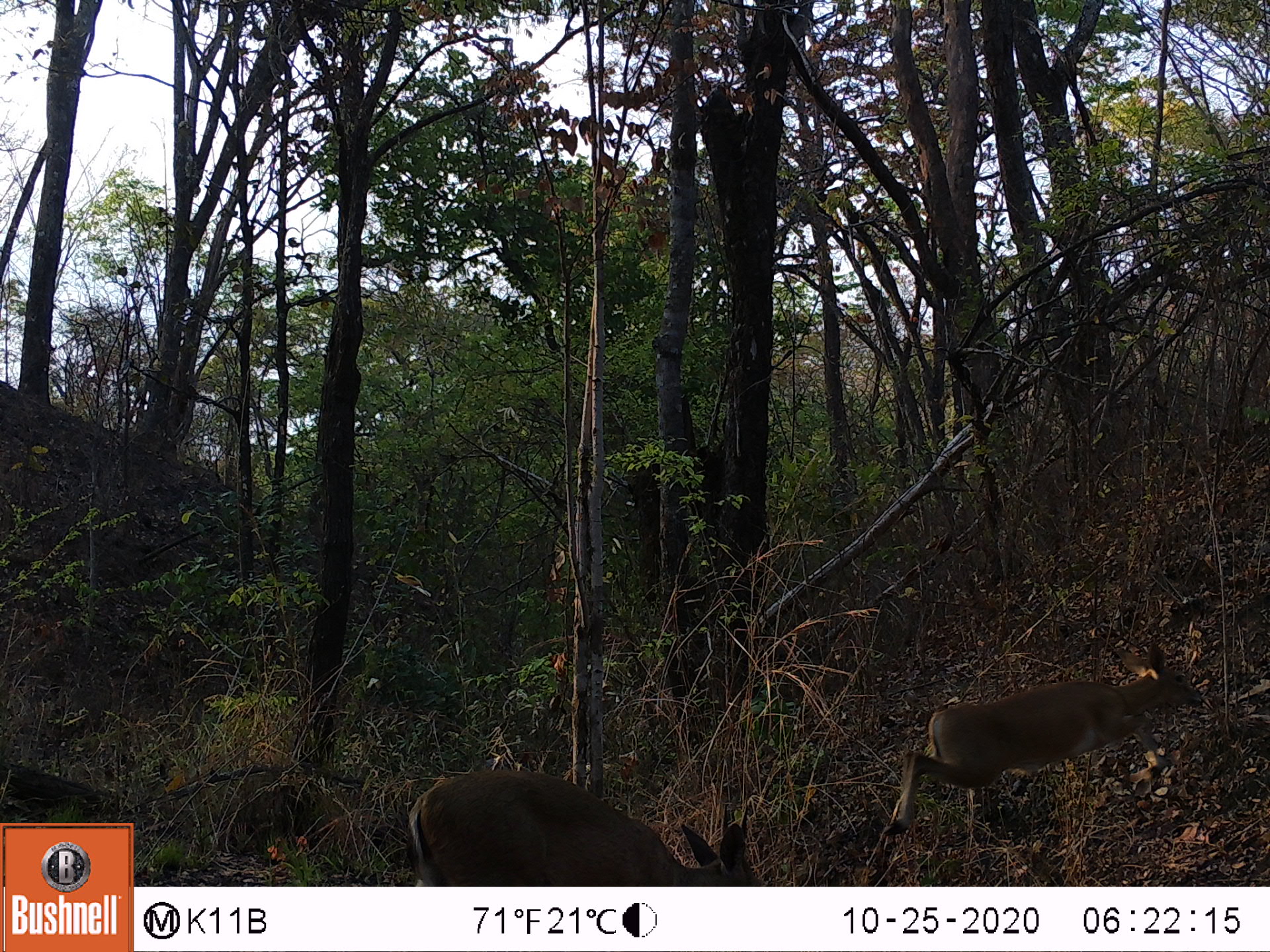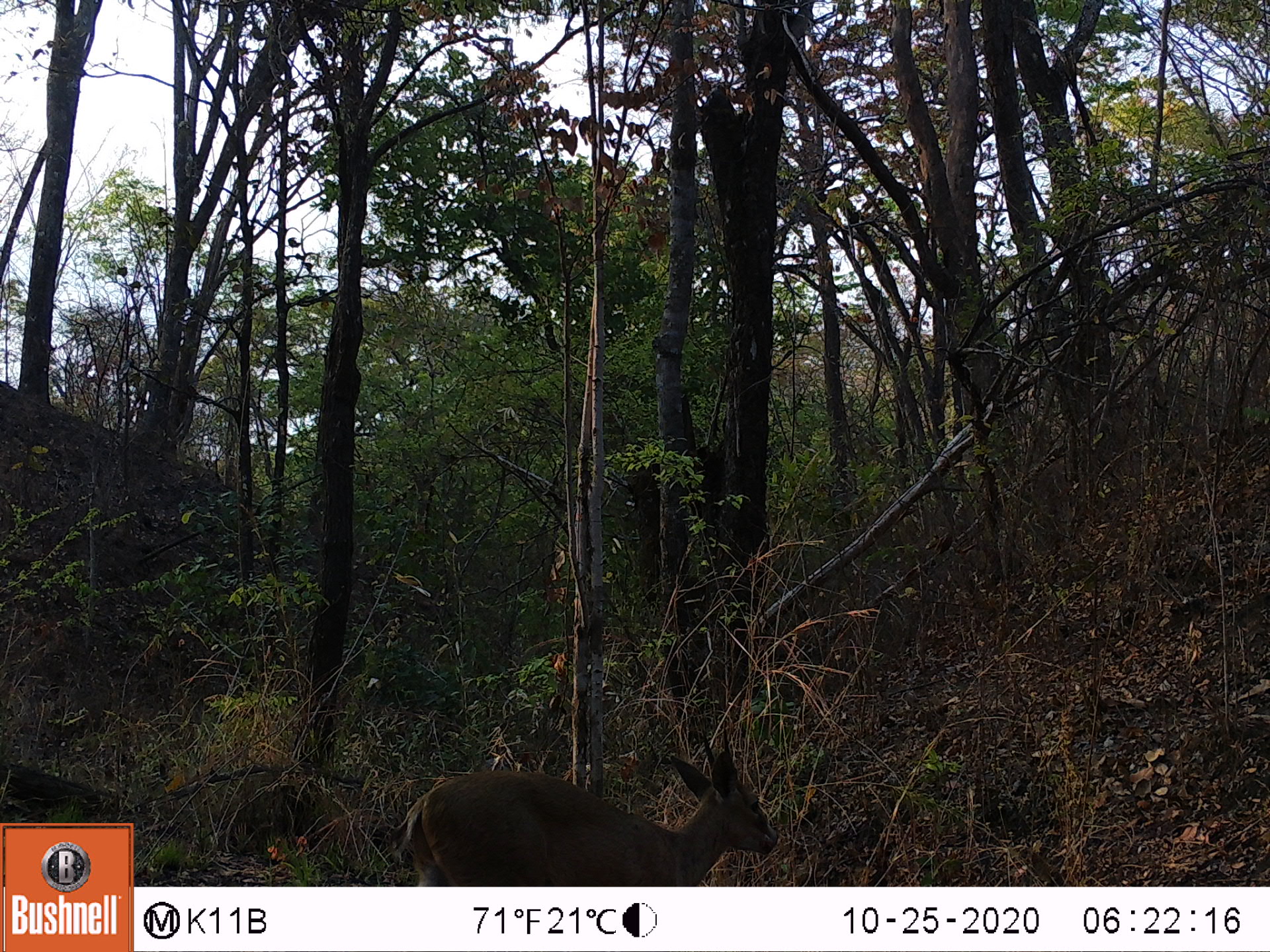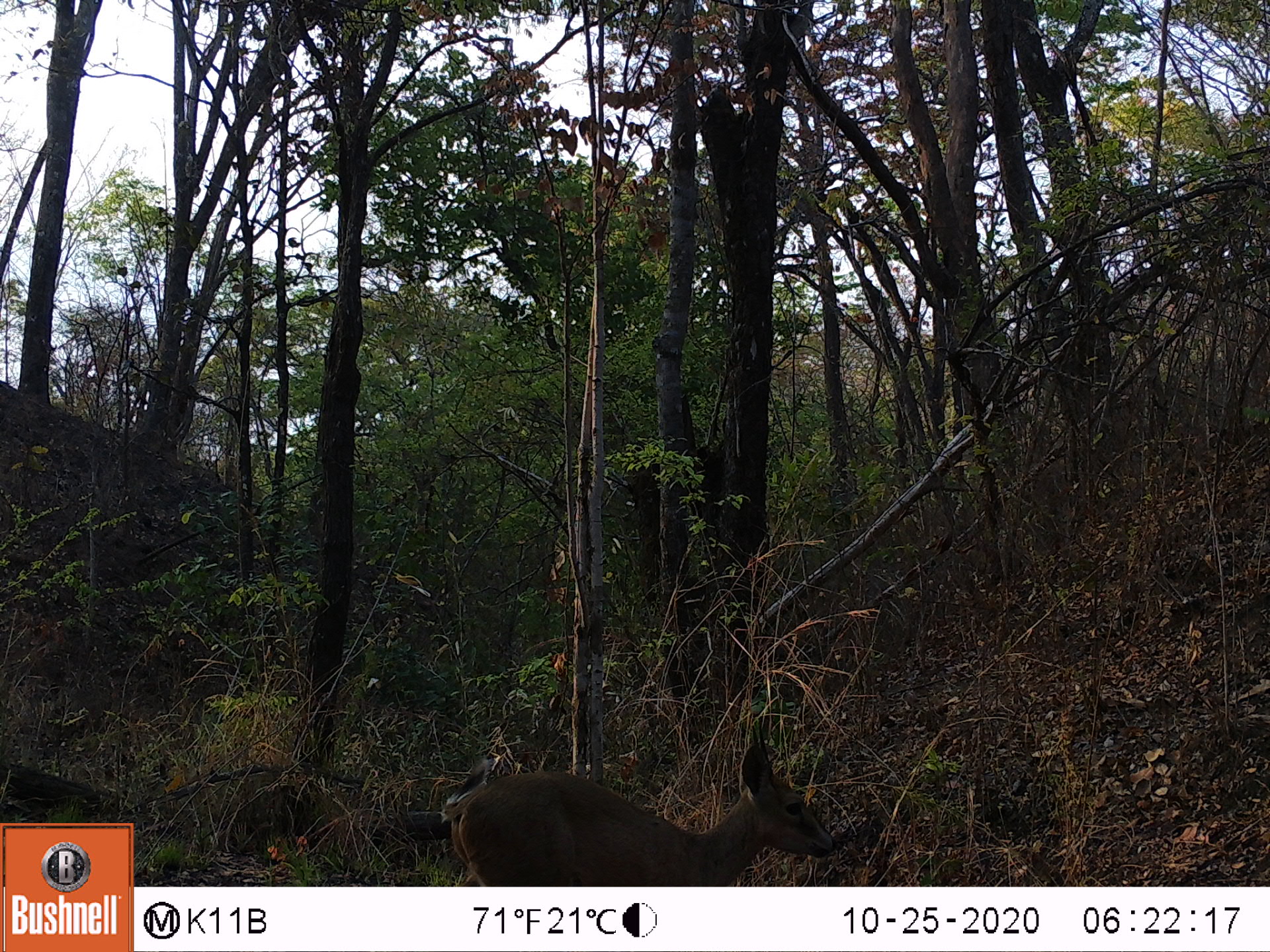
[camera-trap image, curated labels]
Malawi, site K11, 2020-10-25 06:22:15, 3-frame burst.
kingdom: Animalia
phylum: Chordata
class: Mammalia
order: Artiodactyla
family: Bovidae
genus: Sylvicapra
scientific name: Sylvicapra grimmia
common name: common duiker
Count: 2.